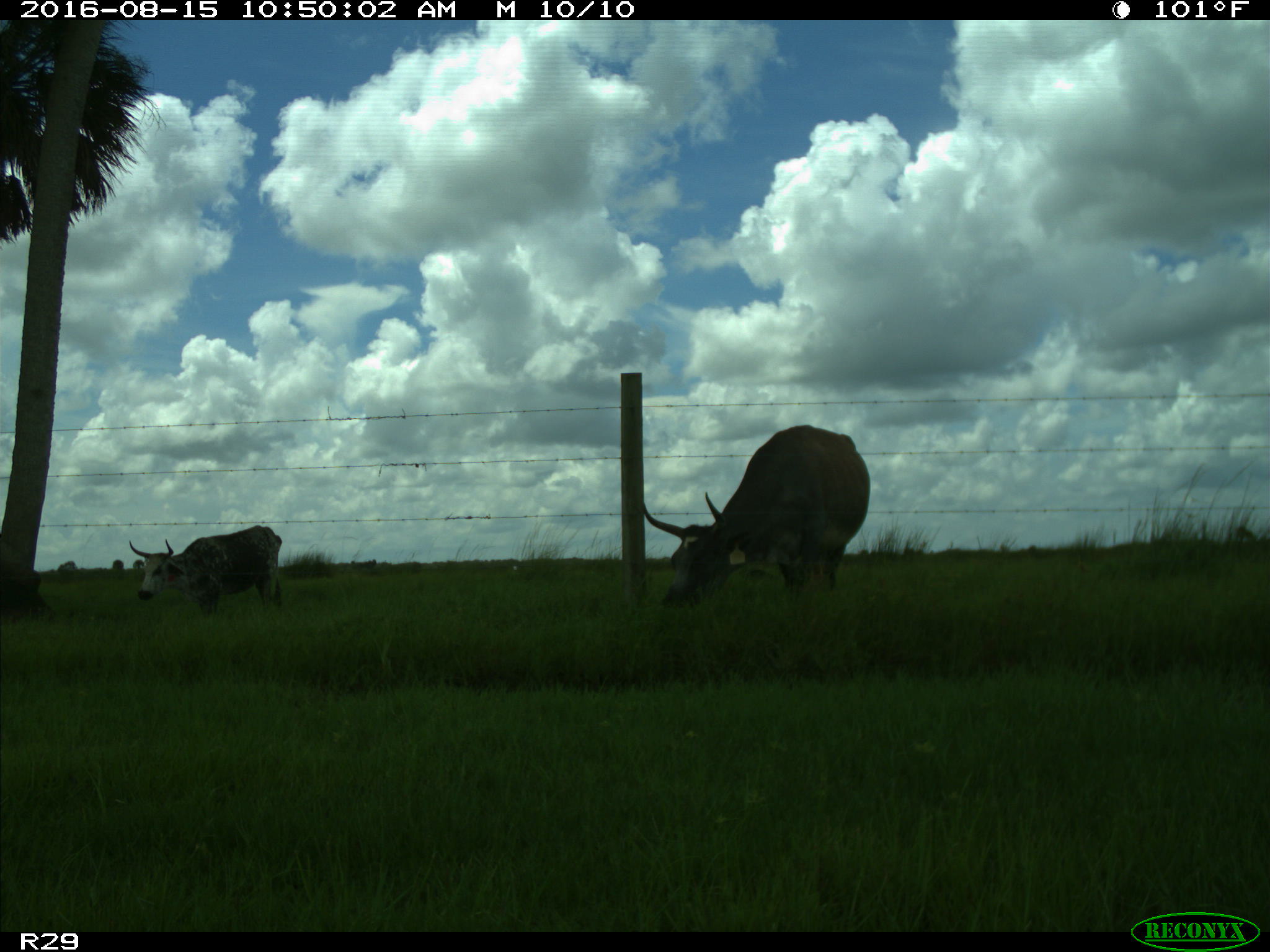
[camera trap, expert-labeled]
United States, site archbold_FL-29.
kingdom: Animalia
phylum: Chordata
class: Mammalia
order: Artiodactyla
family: Bovidae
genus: Bos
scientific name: Bos taurus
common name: domestic cow